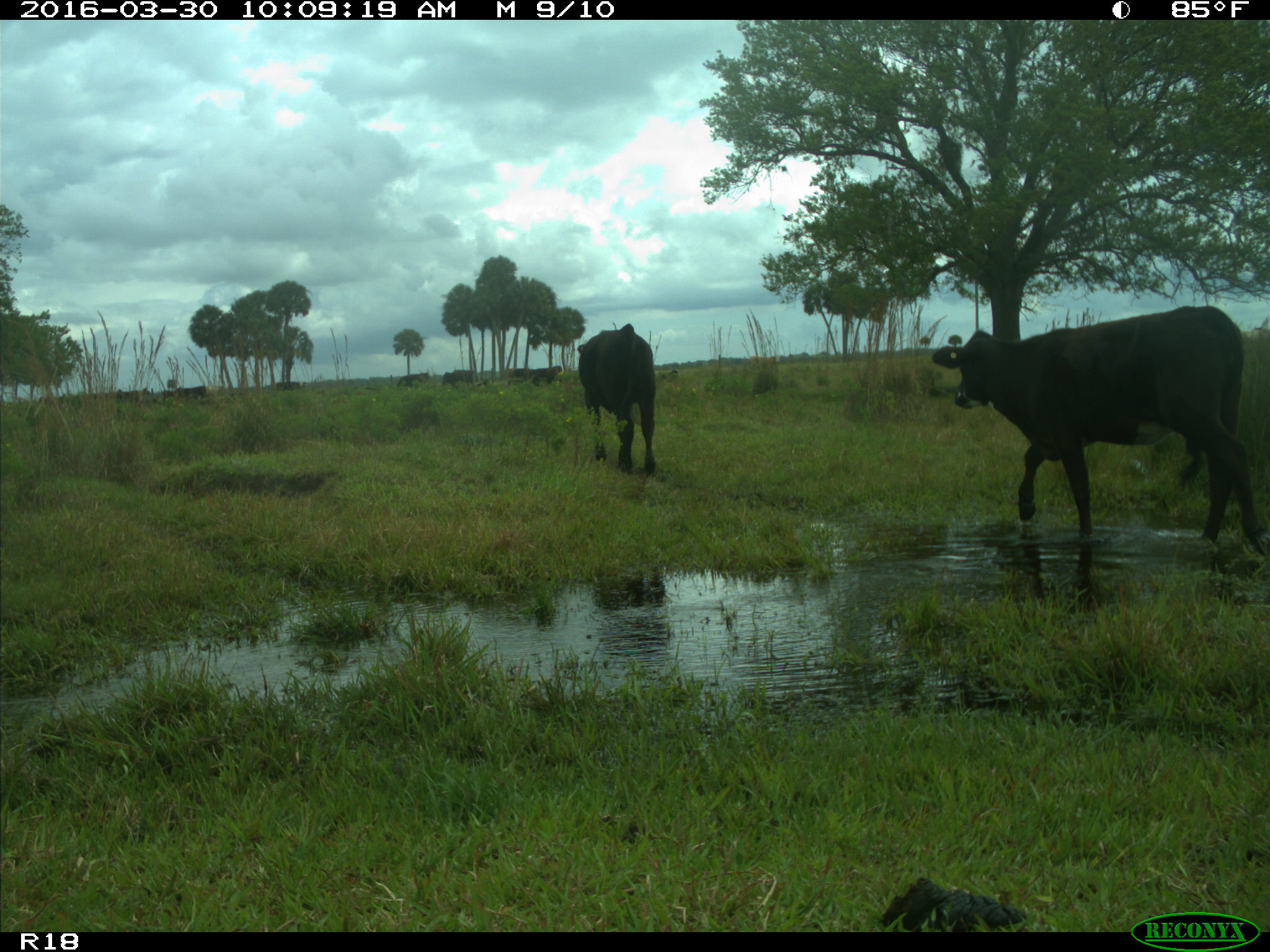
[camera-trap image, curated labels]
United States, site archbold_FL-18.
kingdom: Animalia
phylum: Chordata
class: Mammalia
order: Artiodactyla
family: Bovidae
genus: Bos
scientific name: Bos taurus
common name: domestic cow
Bos taurus (domestic cow).